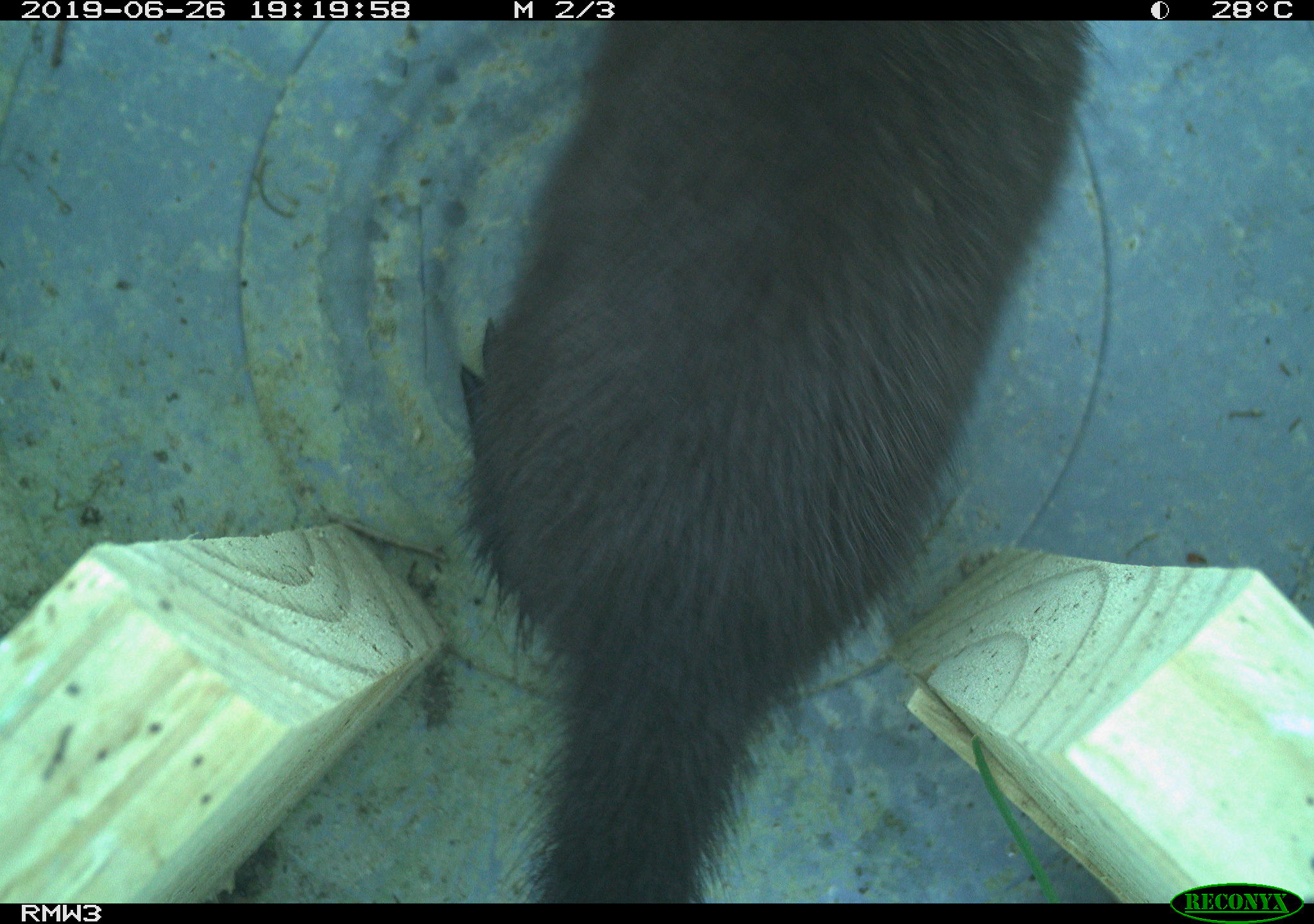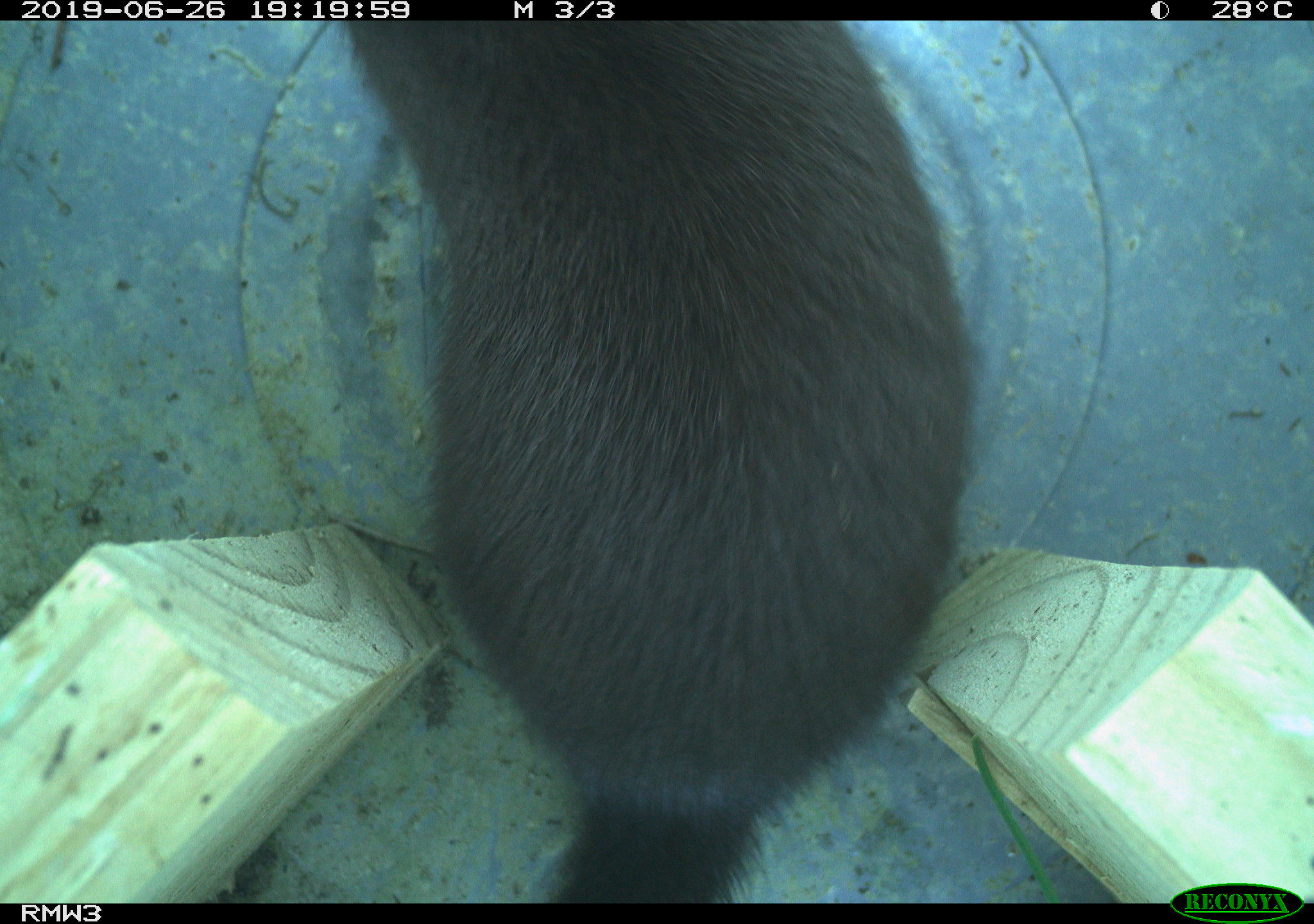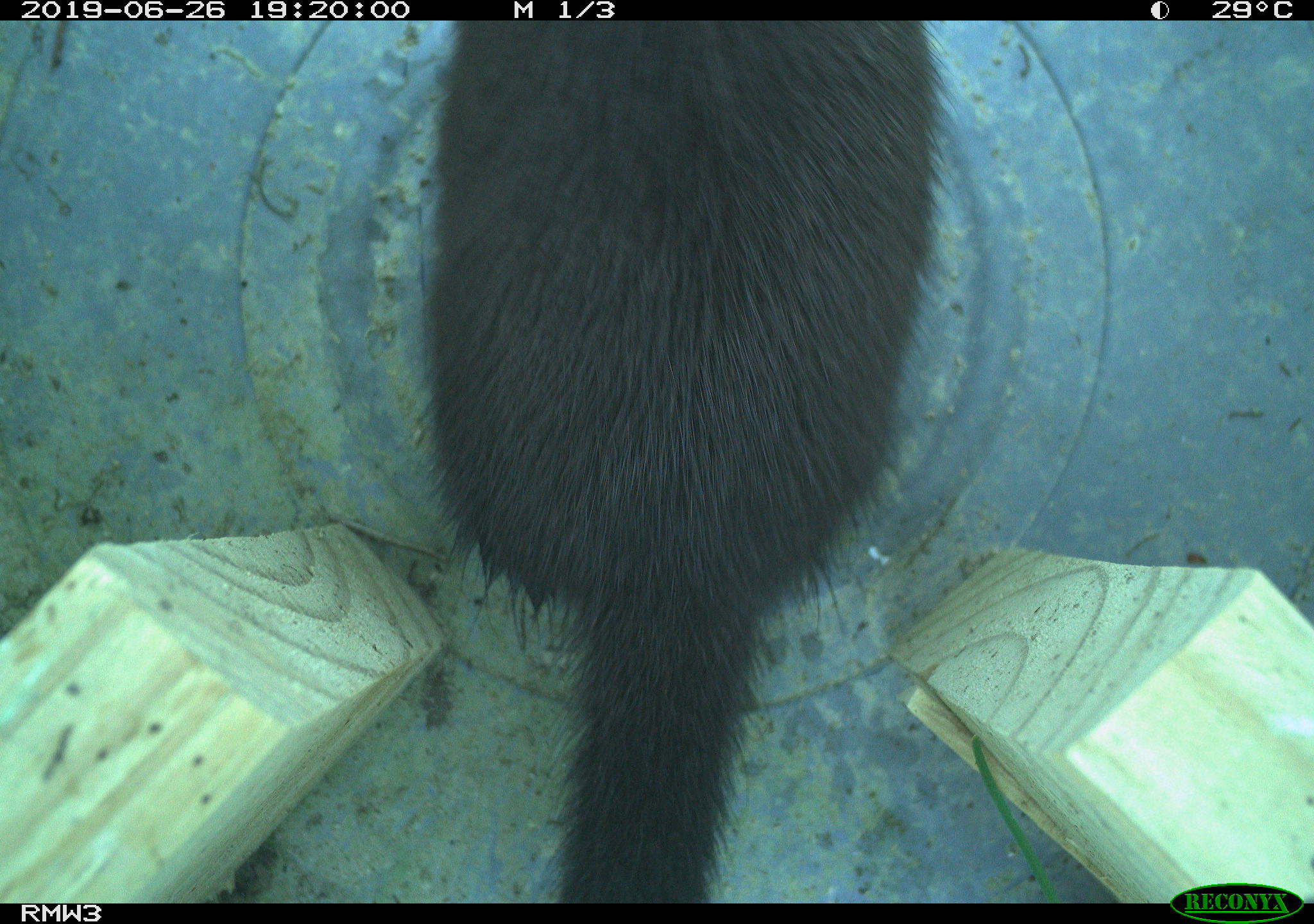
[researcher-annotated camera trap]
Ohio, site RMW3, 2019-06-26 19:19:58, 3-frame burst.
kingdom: Animalia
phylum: Chordata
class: Mammalia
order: Carnivora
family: Mustelidae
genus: Neogale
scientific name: Neogale vison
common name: american mink